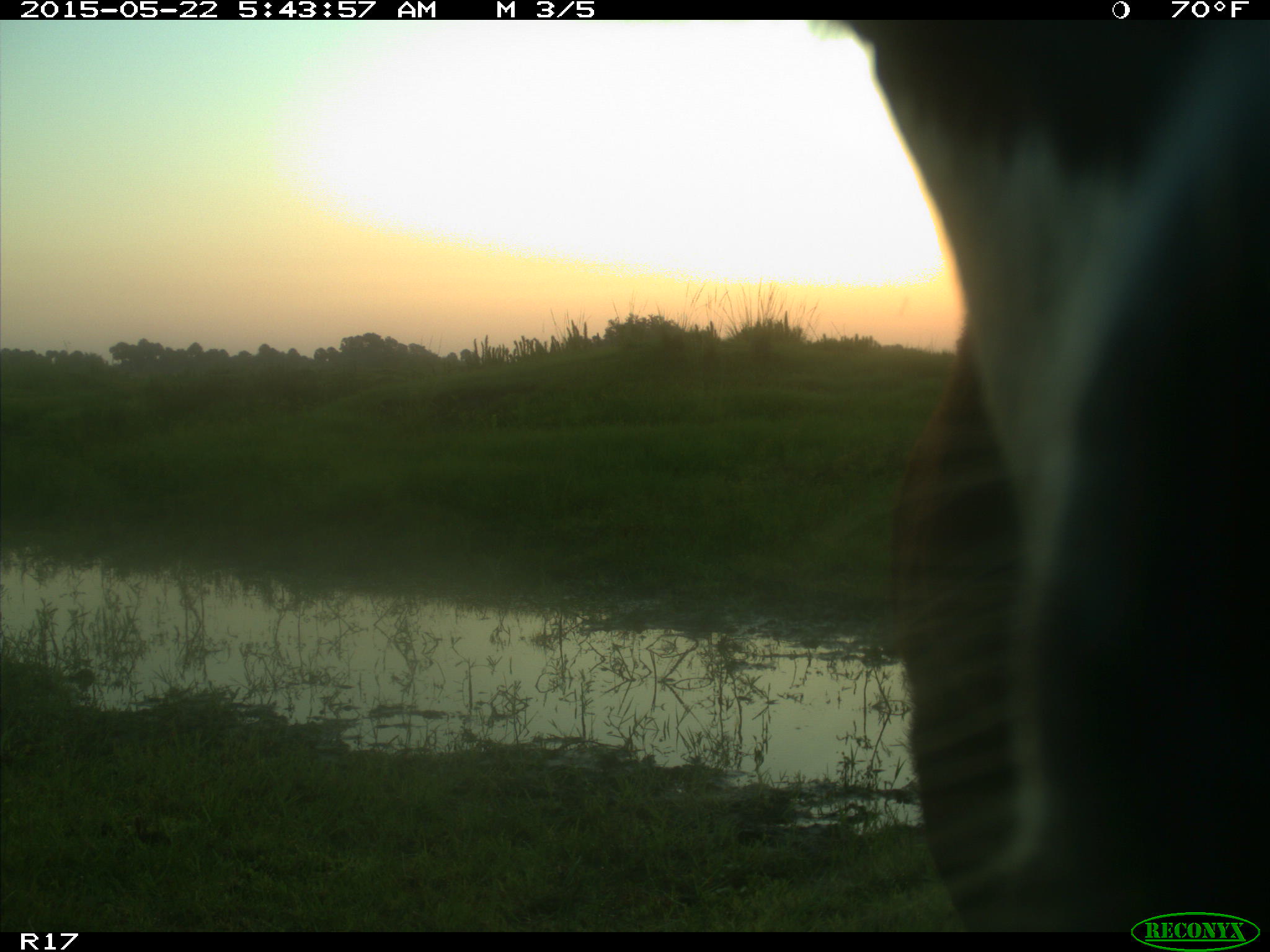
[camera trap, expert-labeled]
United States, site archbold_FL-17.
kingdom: Animalia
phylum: Chordata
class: Mammalia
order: Artiodactyla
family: Bovidae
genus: Bos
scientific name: Bos taurus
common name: domestic cow